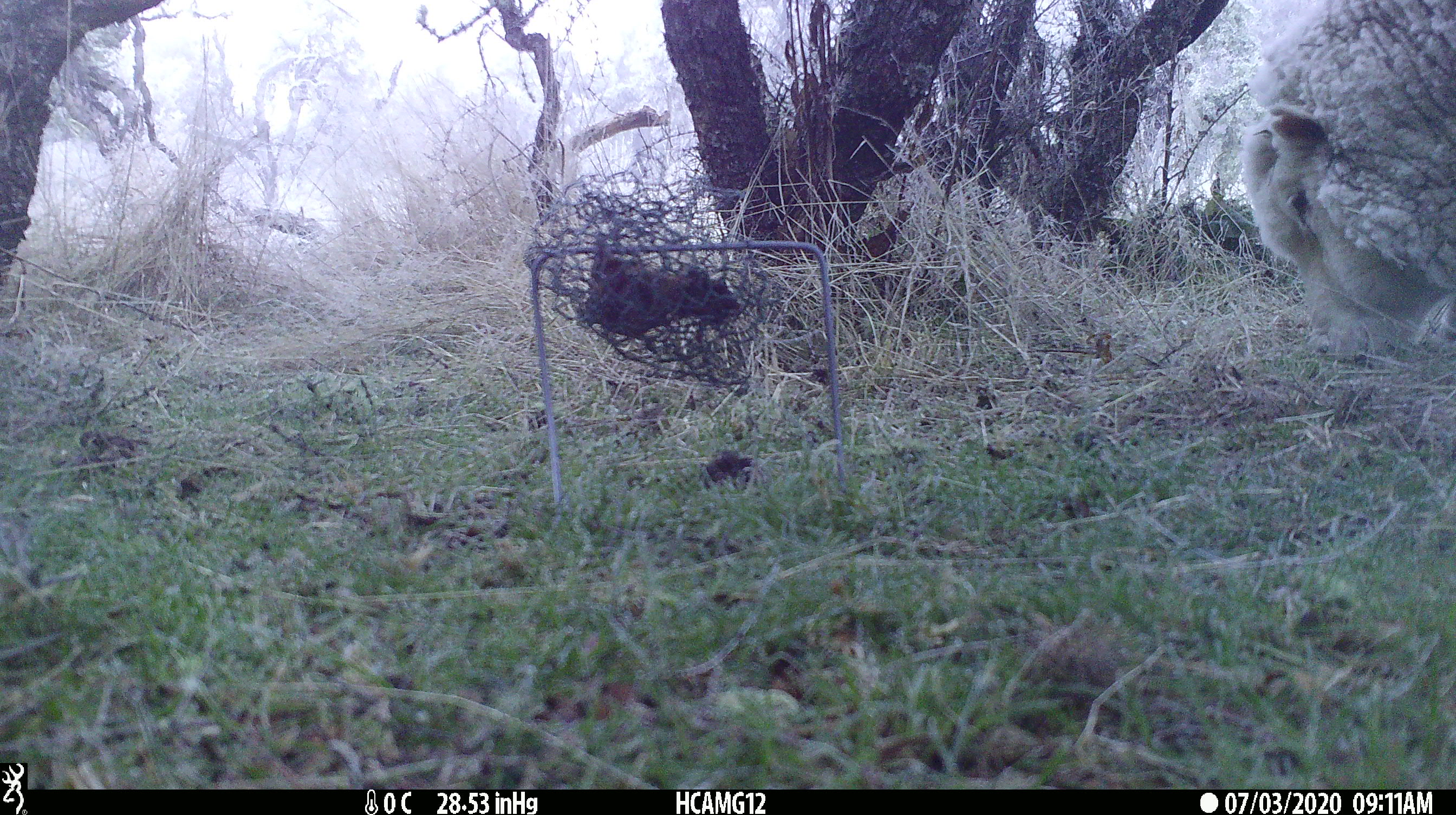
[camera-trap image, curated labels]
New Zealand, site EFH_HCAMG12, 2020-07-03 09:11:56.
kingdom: Animalia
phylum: Chordata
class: Mammalia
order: Artiodactyla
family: Bovidae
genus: Ovis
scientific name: Ovis aries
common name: domestic sheep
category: sheep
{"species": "sheep (domestic sheep) (Ovis aries)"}